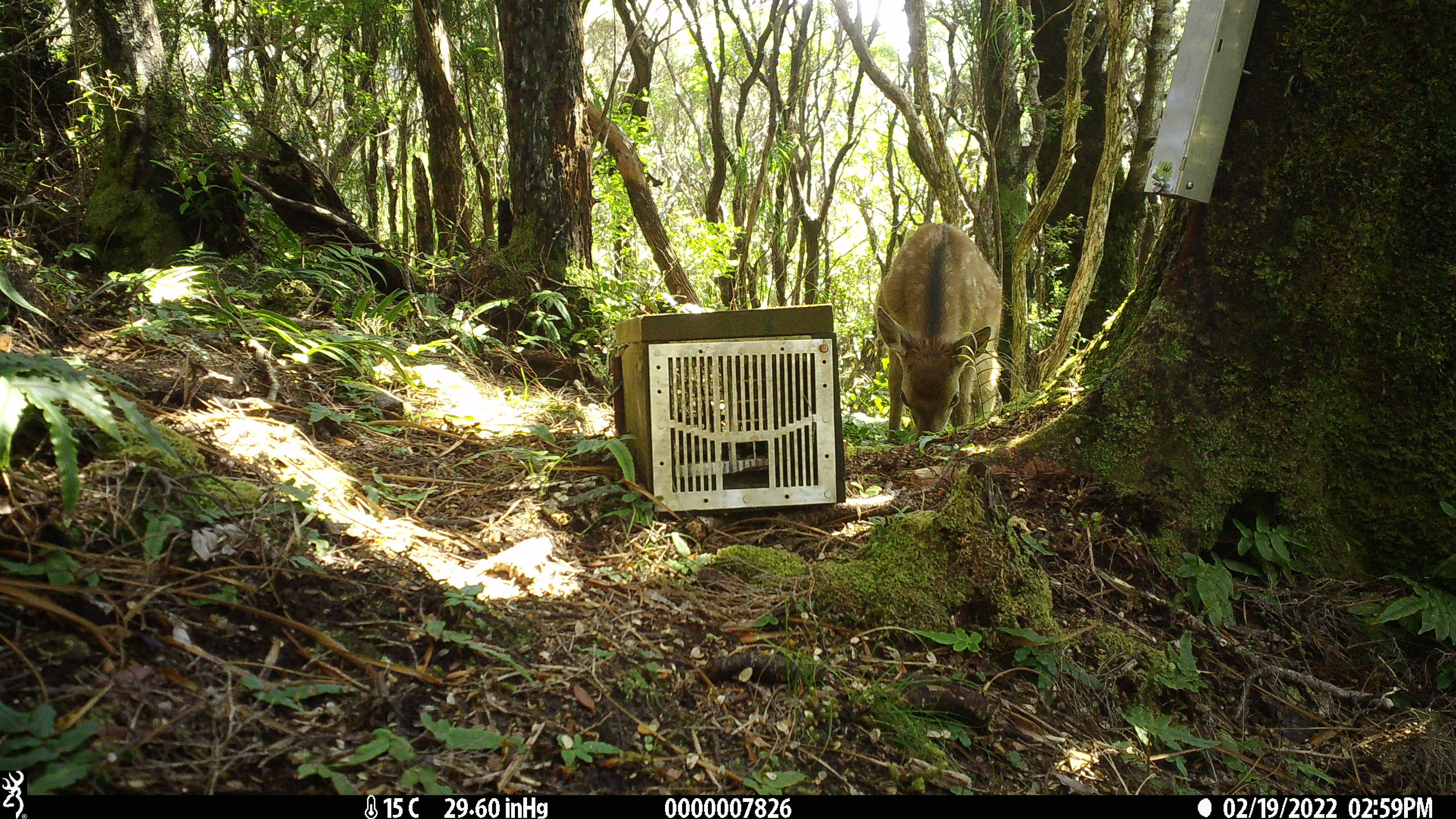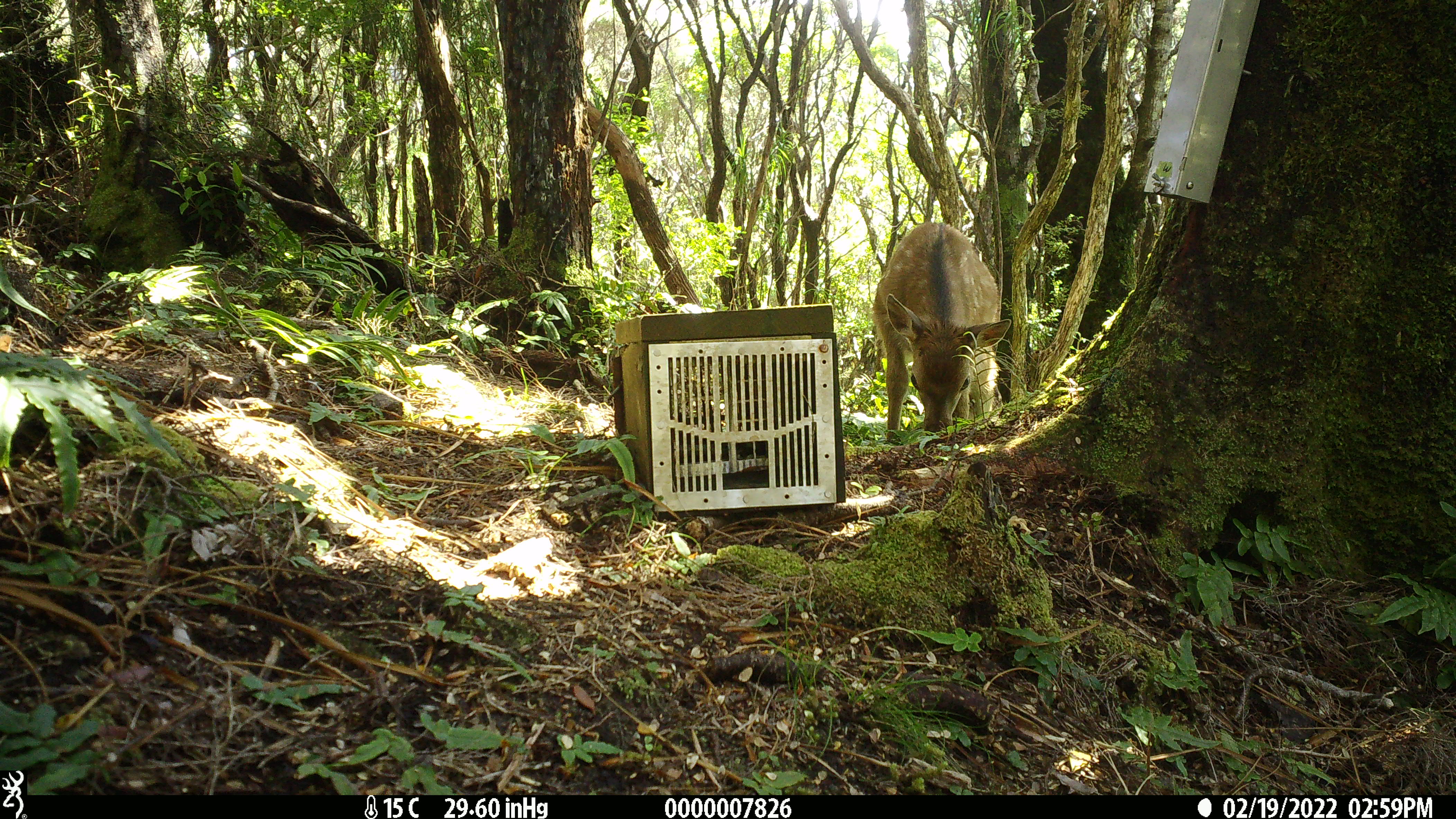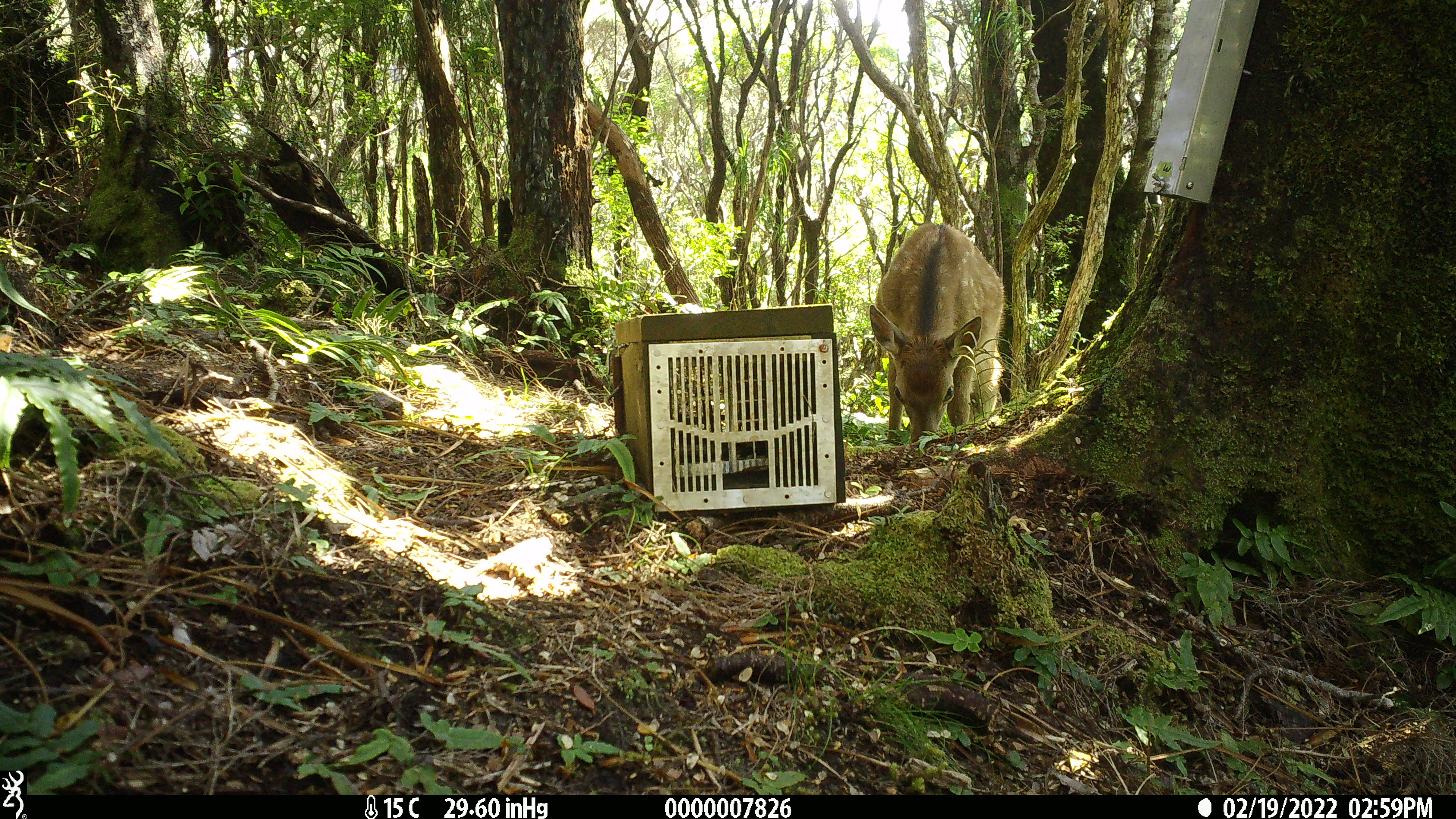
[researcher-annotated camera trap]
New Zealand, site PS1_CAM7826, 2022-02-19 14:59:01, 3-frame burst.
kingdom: Animalia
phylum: Chordata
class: Mammalia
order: Artiodactyla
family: Cervidae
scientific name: Cervidae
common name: deer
Deer (Cervidae).